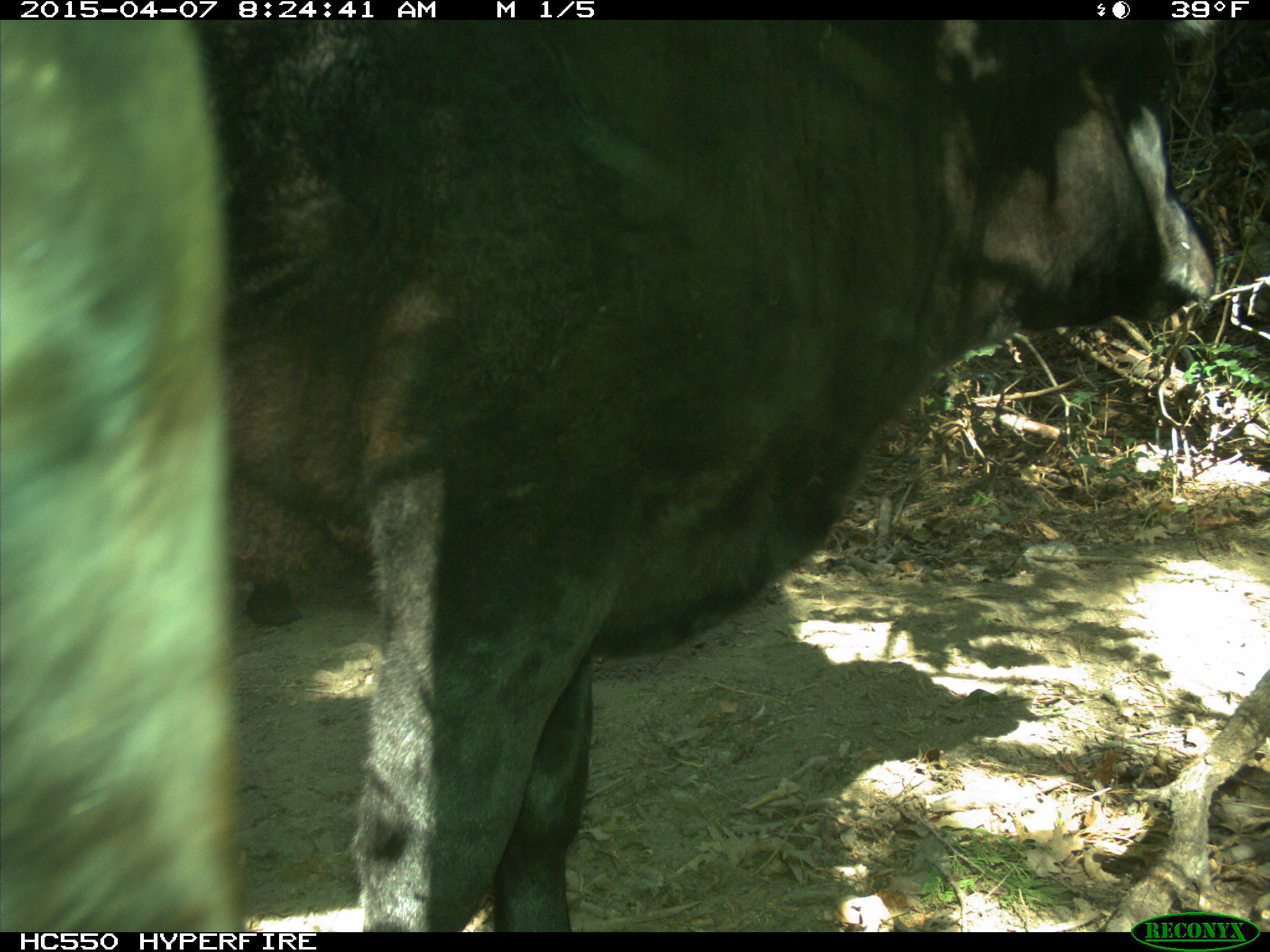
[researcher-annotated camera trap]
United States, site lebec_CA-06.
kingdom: Animalia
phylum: Chordata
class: Mammalia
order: Artiodactyla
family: Bovidae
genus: Bos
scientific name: Bos taurus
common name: domestic cow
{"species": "Bos taurus (domestic cow)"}